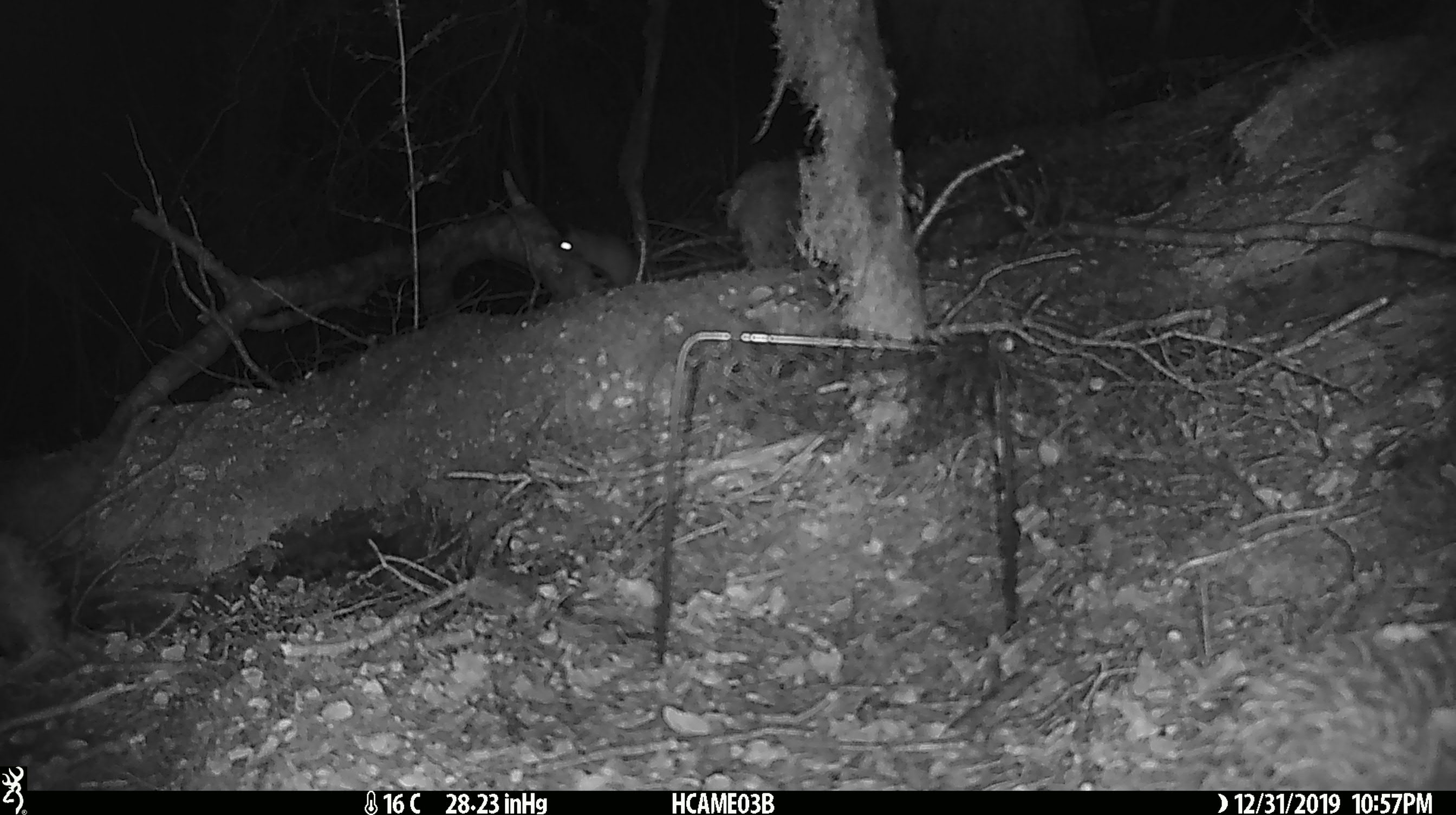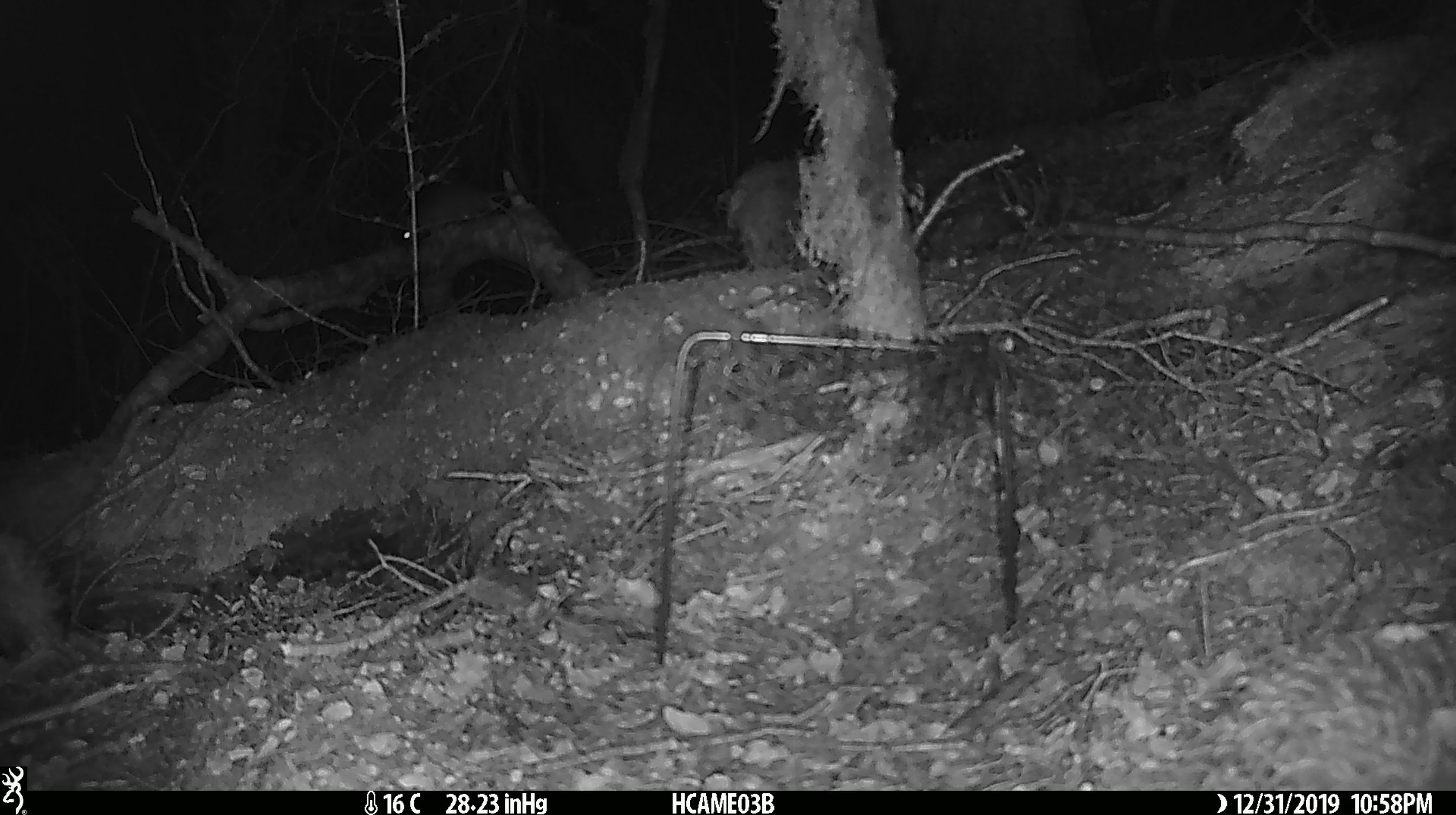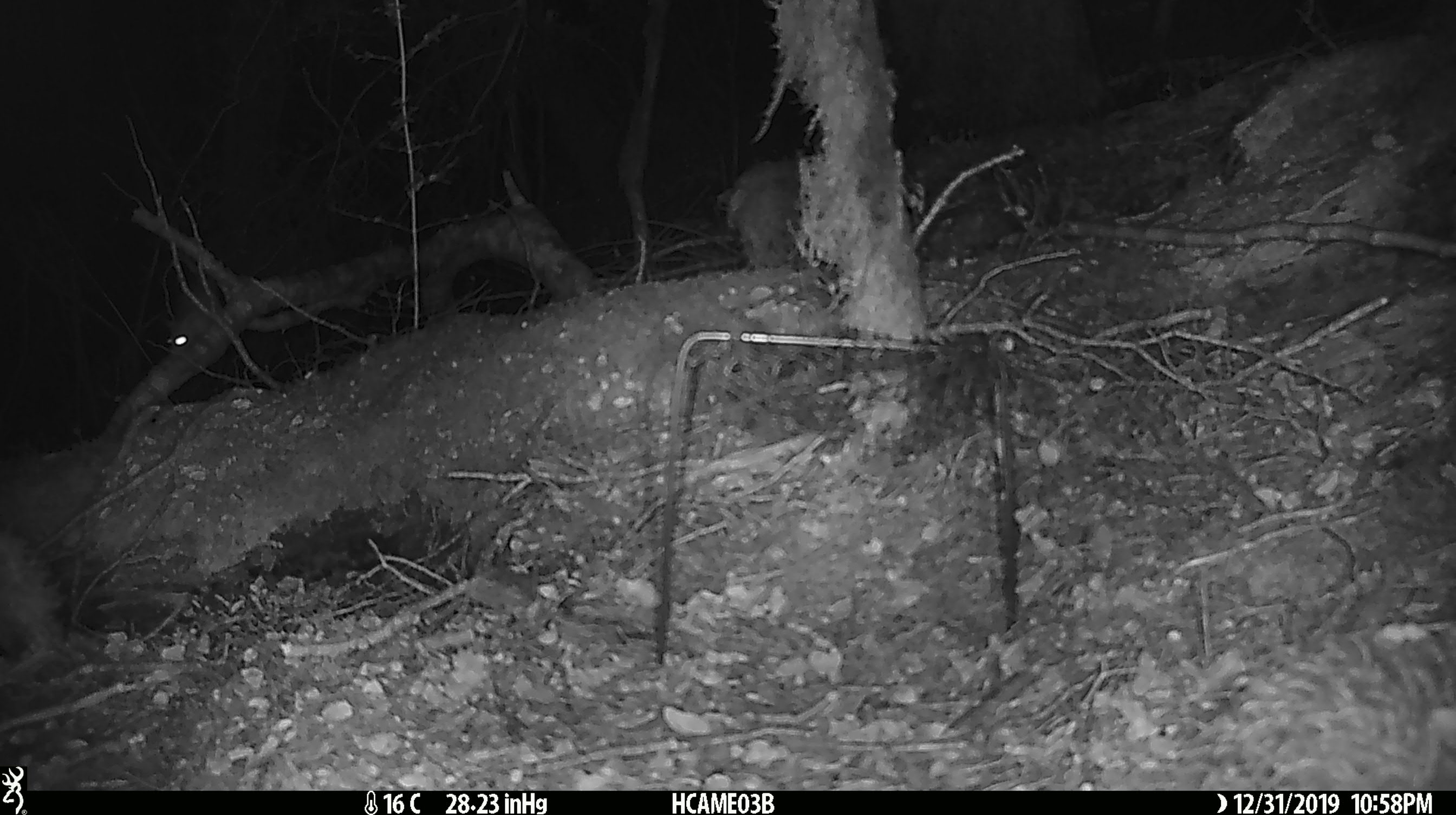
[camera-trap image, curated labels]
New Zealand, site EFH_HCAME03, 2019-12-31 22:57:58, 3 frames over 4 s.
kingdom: Animalia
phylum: Chordata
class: Mammalia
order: Rodentia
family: Muridae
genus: Mus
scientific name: Mus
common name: mouse